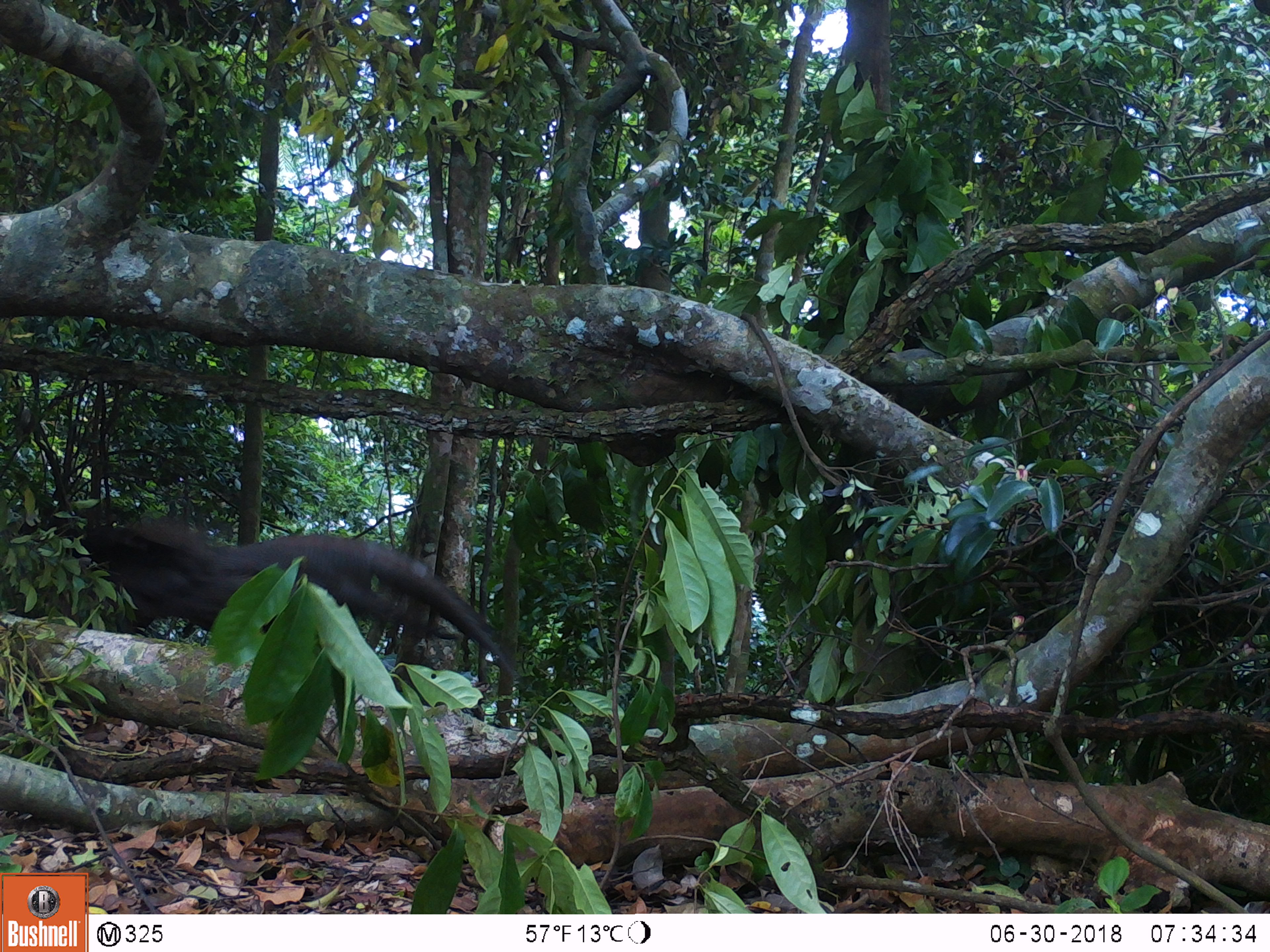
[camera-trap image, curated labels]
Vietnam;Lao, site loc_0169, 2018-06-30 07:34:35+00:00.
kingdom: Animalia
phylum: Chordata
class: Aves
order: Galliformes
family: Phasianidae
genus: Rheinardia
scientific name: Rheinardia ocellata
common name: crested argus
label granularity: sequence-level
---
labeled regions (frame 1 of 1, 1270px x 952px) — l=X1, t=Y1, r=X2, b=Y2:
crested argus: l=77, t=513, r=517, b=680